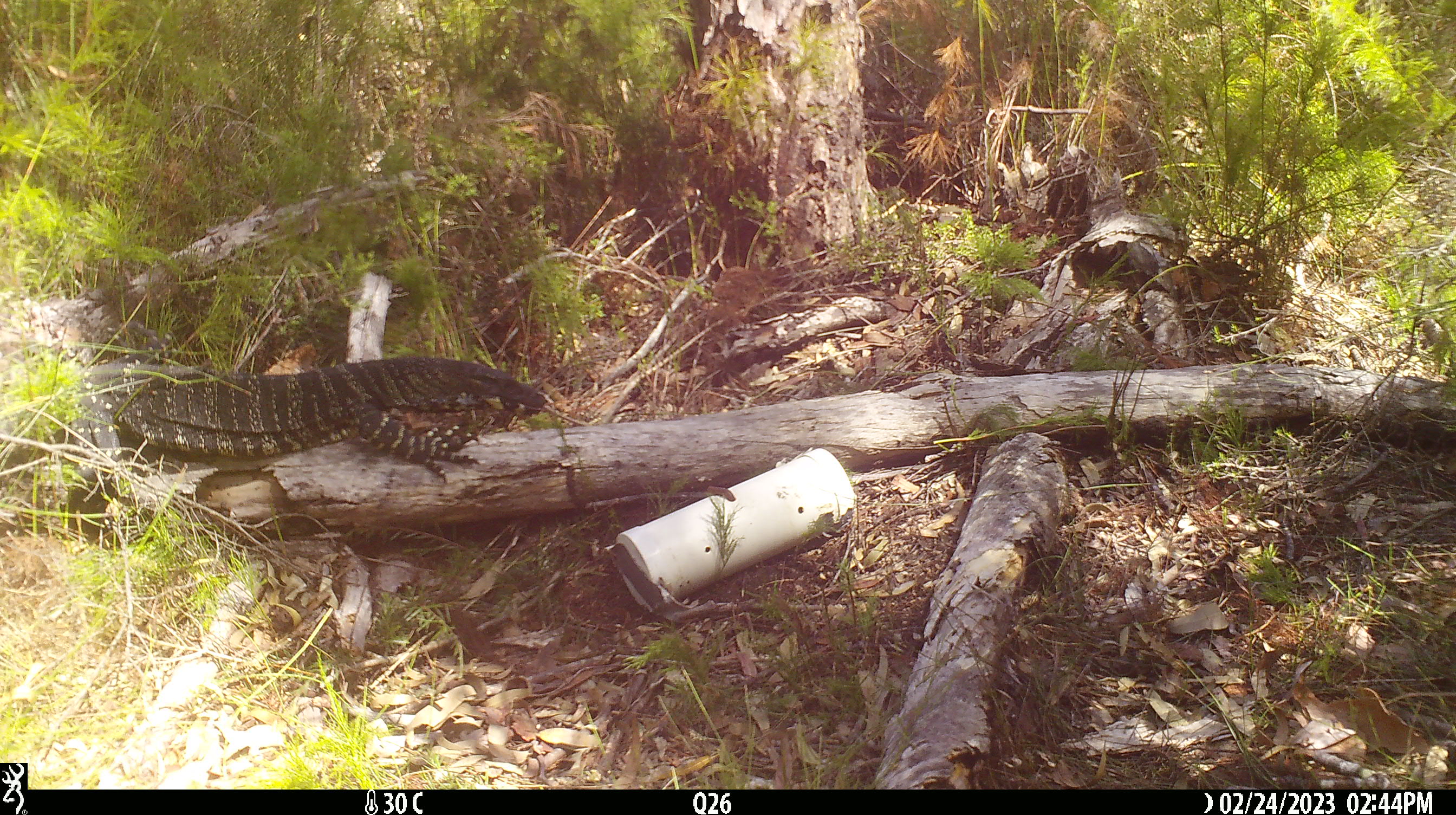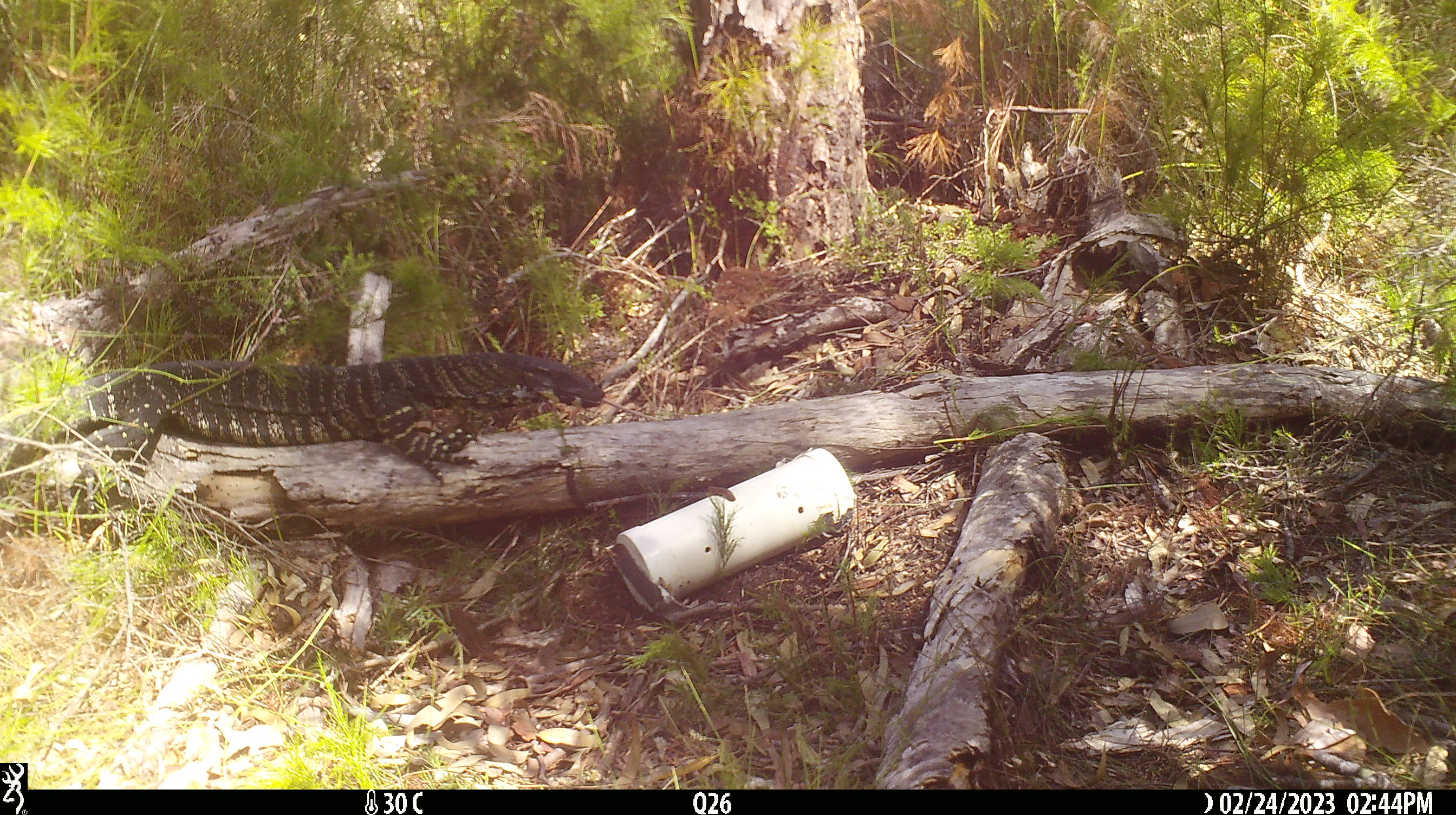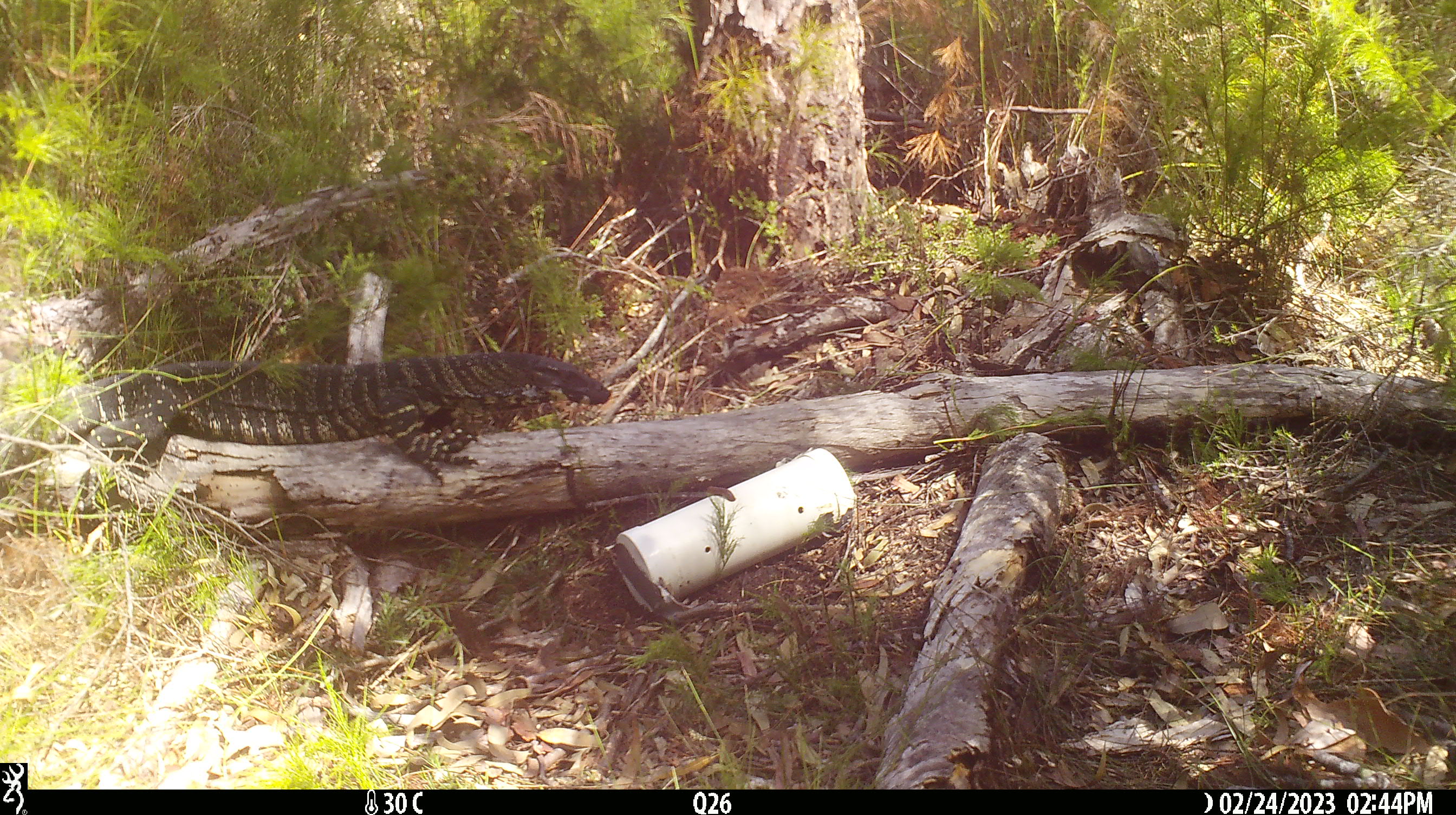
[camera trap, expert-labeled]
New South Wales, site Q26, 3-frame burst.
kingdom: Animalia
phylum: Chordata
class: Reptilia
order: Squamata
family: Varanidae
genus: Varanus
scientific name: Varanus varius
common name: lace monitor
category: goanna